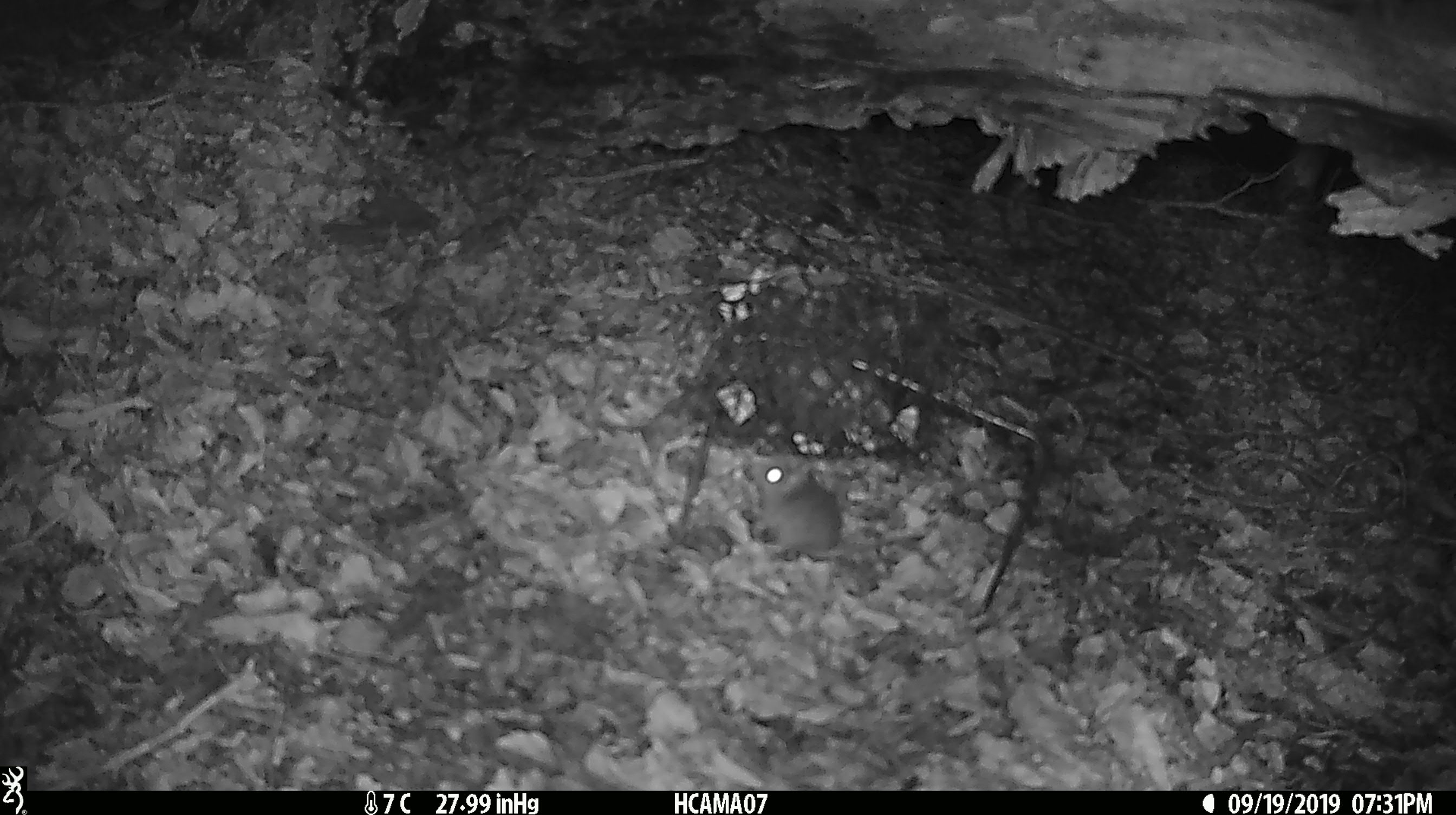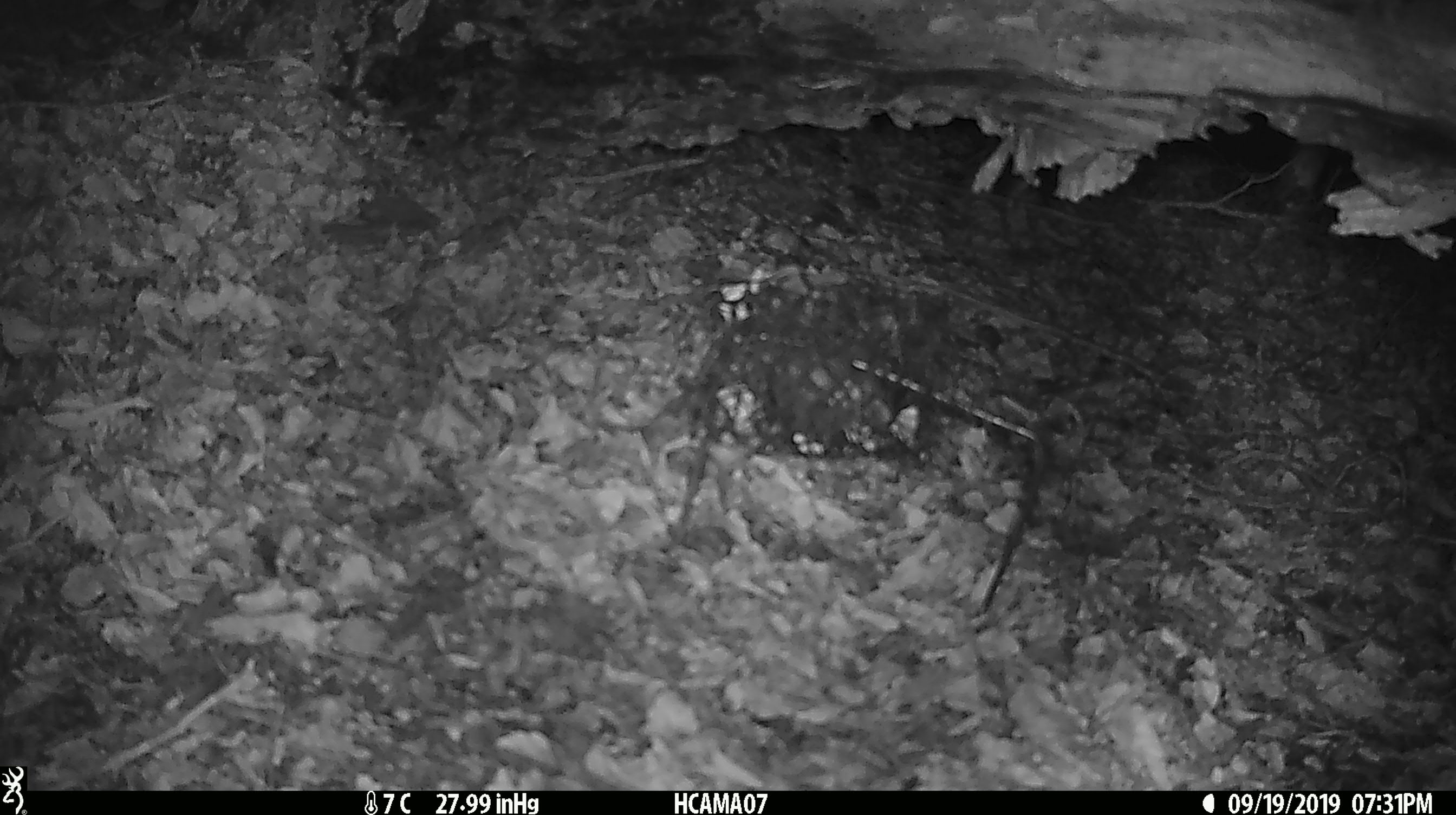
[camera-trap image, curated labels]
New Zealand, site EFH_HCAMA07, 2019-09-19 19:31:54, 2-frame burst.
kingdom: Animalia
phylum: Chordata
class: Mammalia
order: Rodentia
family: Muridae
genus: Mus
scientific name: Mus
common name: mouse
Mouse (Mus).